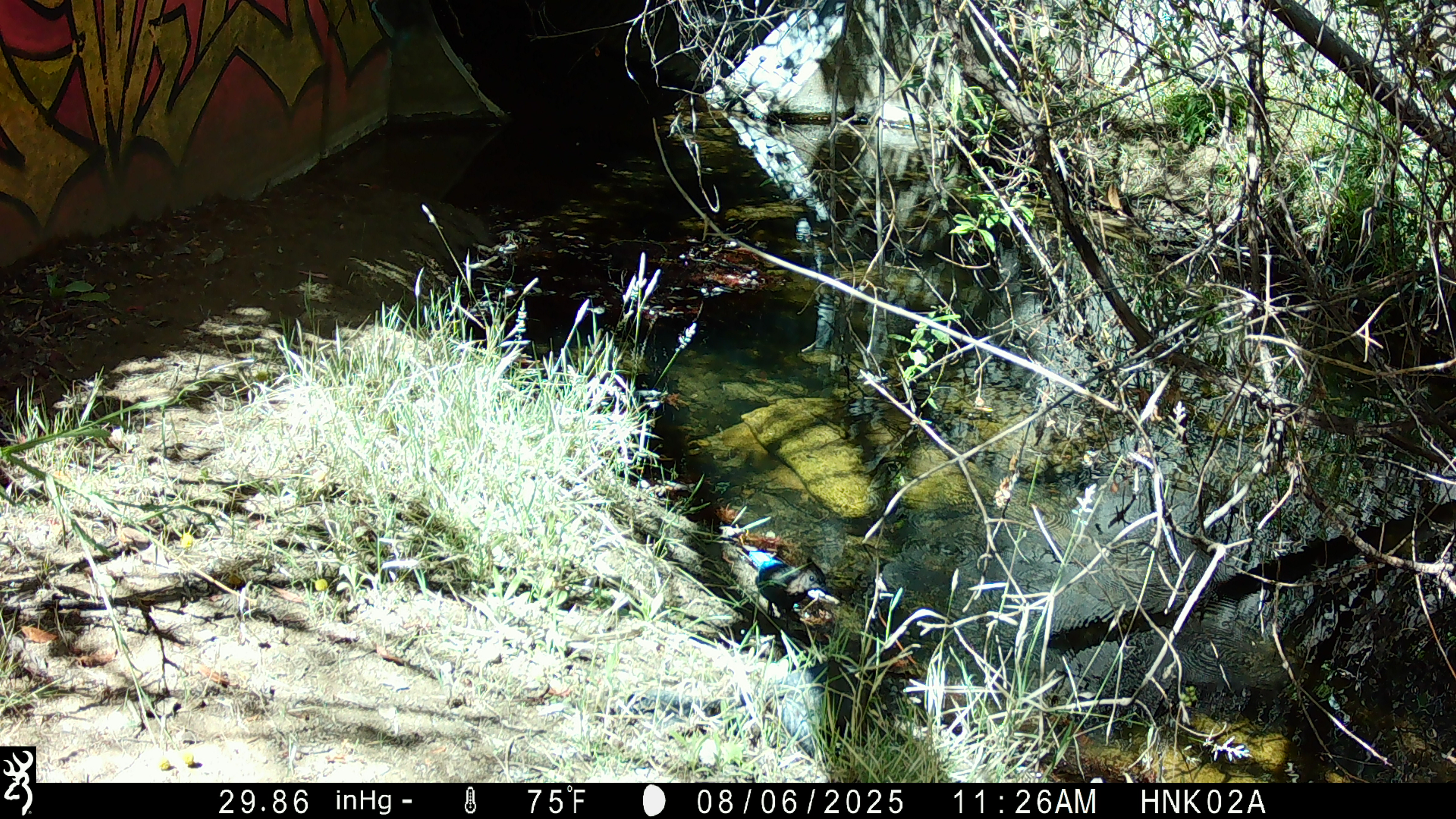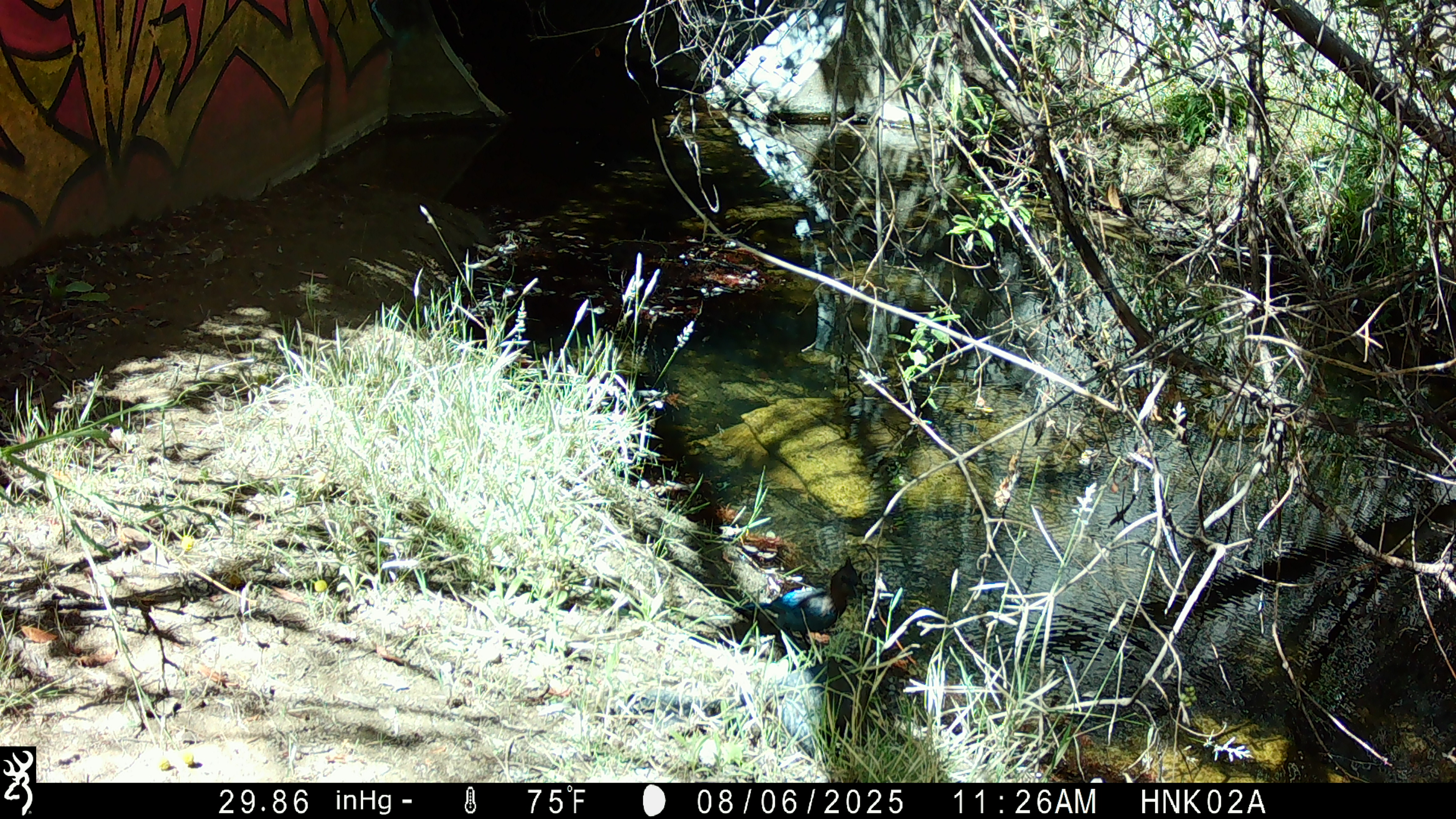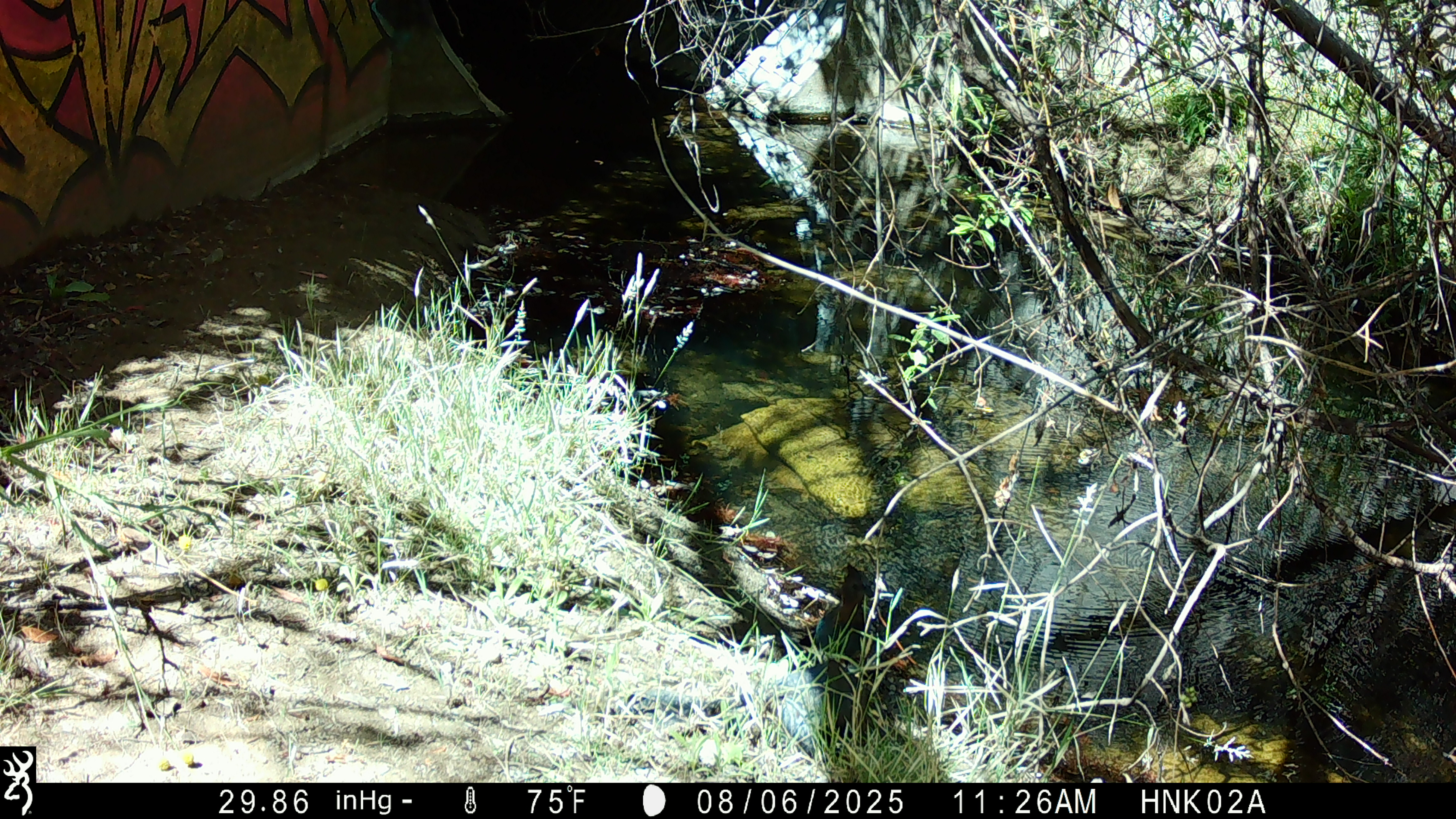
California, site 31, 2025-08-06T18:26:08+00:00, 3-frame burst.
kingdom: Animalia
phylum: Chordata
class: Aves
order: Passeriformes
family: Corvidae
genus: Cyanocitta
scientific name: Cyanocitta stelleri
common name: steller's jay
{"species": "steller's jay (Cyanocitta stelleri)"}